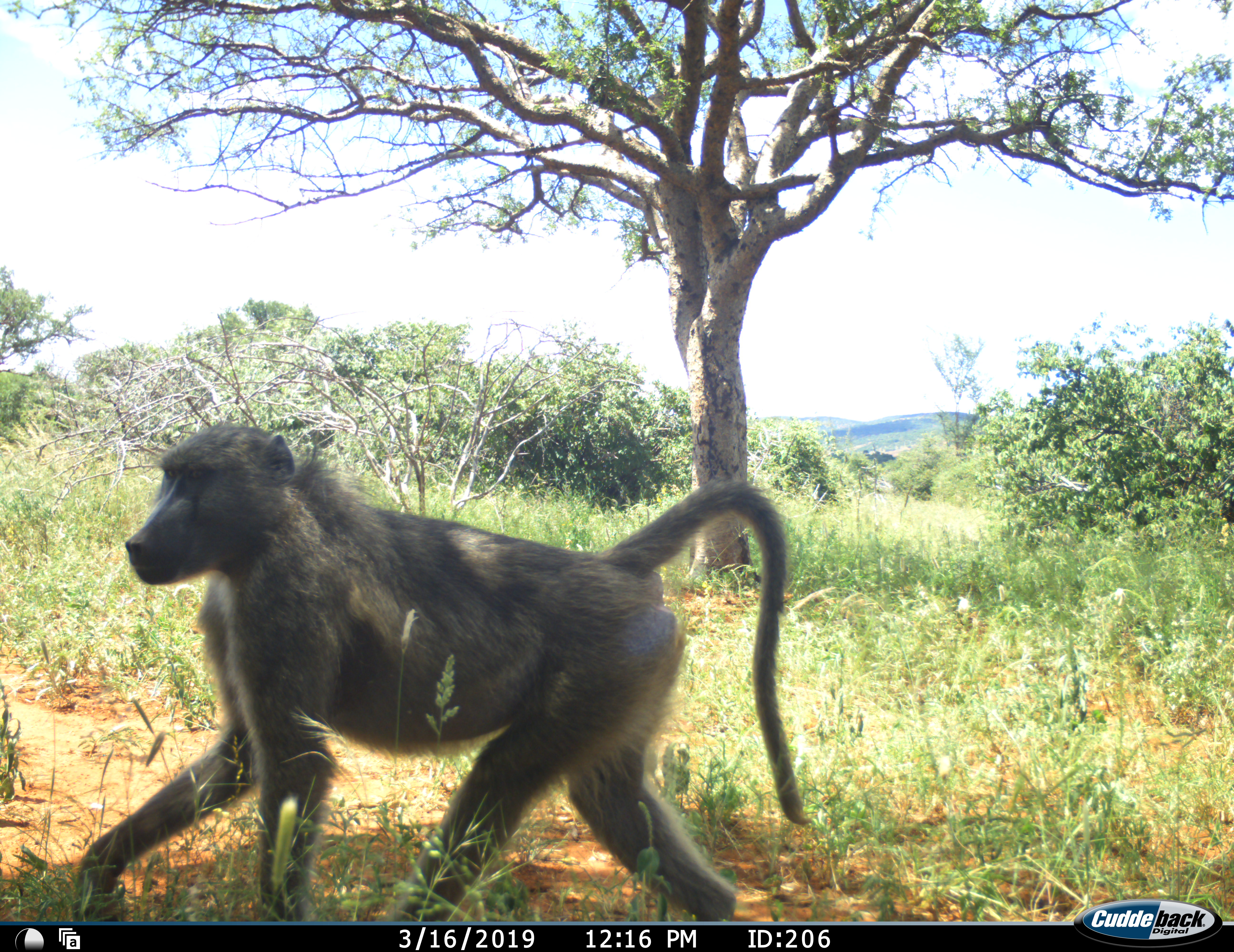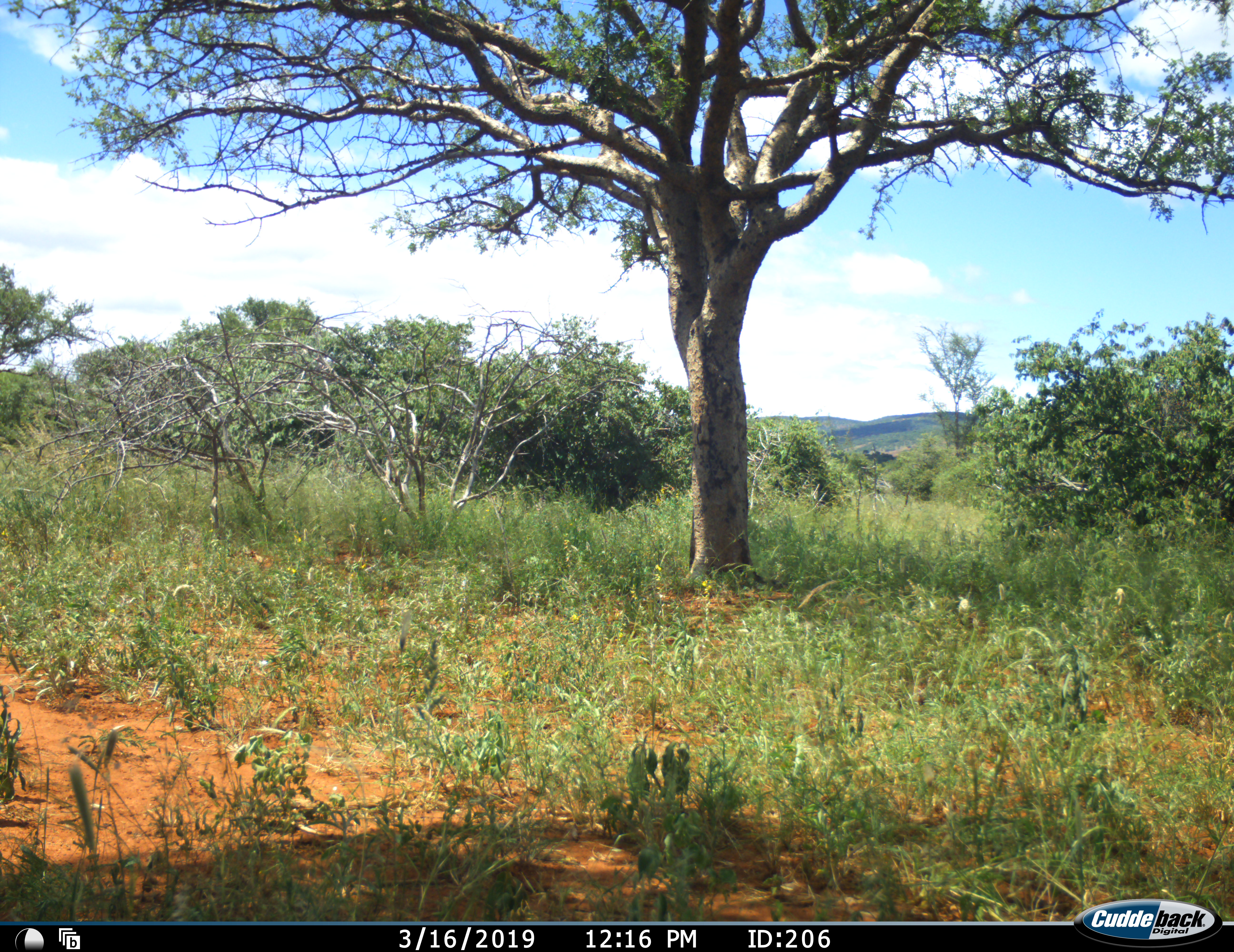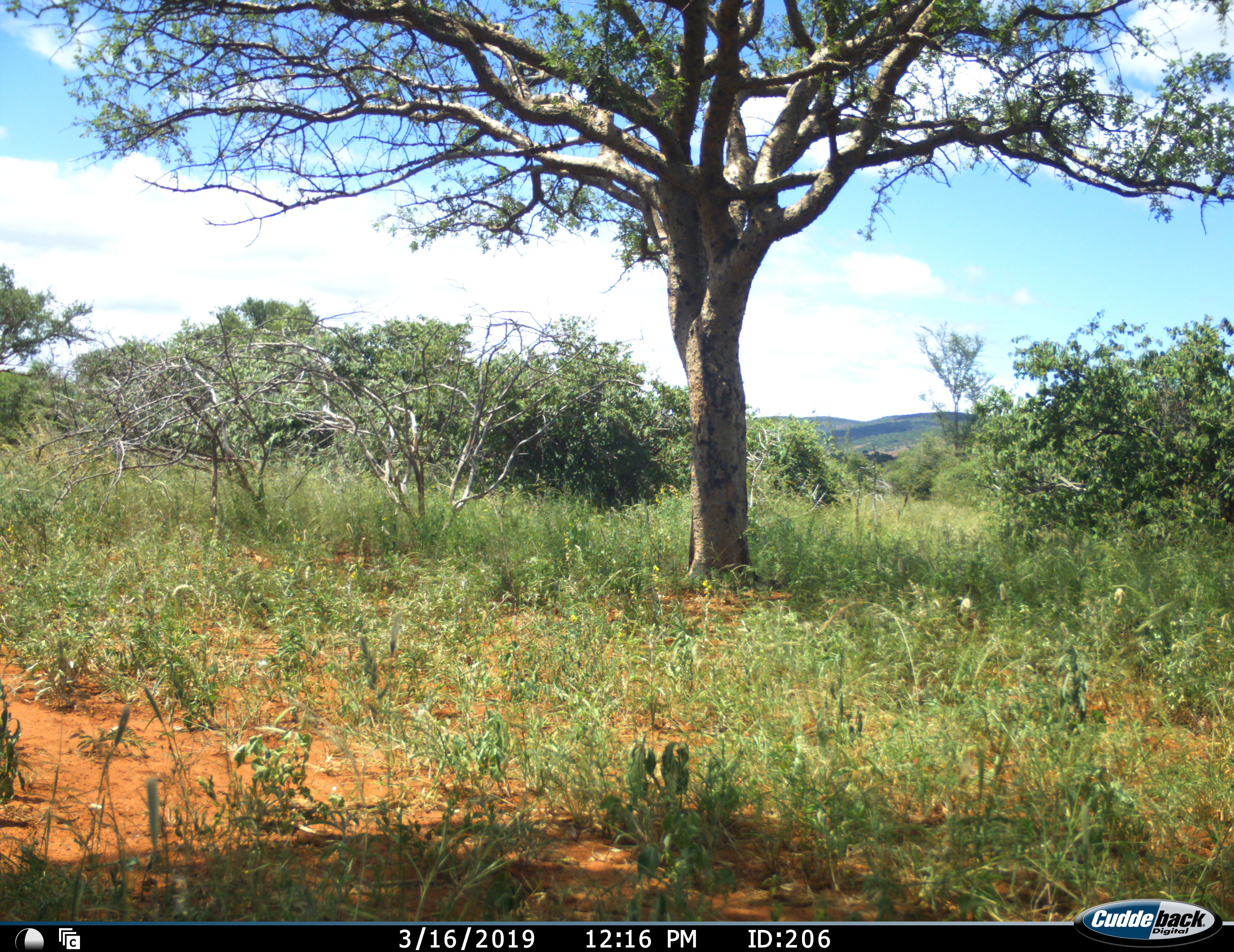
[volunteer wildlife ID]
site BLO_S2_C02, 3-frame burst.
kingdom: Animalia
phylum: Chordata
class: Mammalia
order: Primates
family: Cercopithecidae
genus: Papio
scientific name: Papio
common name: baboon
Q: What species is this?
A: Baboon (Papio).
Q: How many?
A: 1.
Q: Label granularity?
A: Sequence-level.